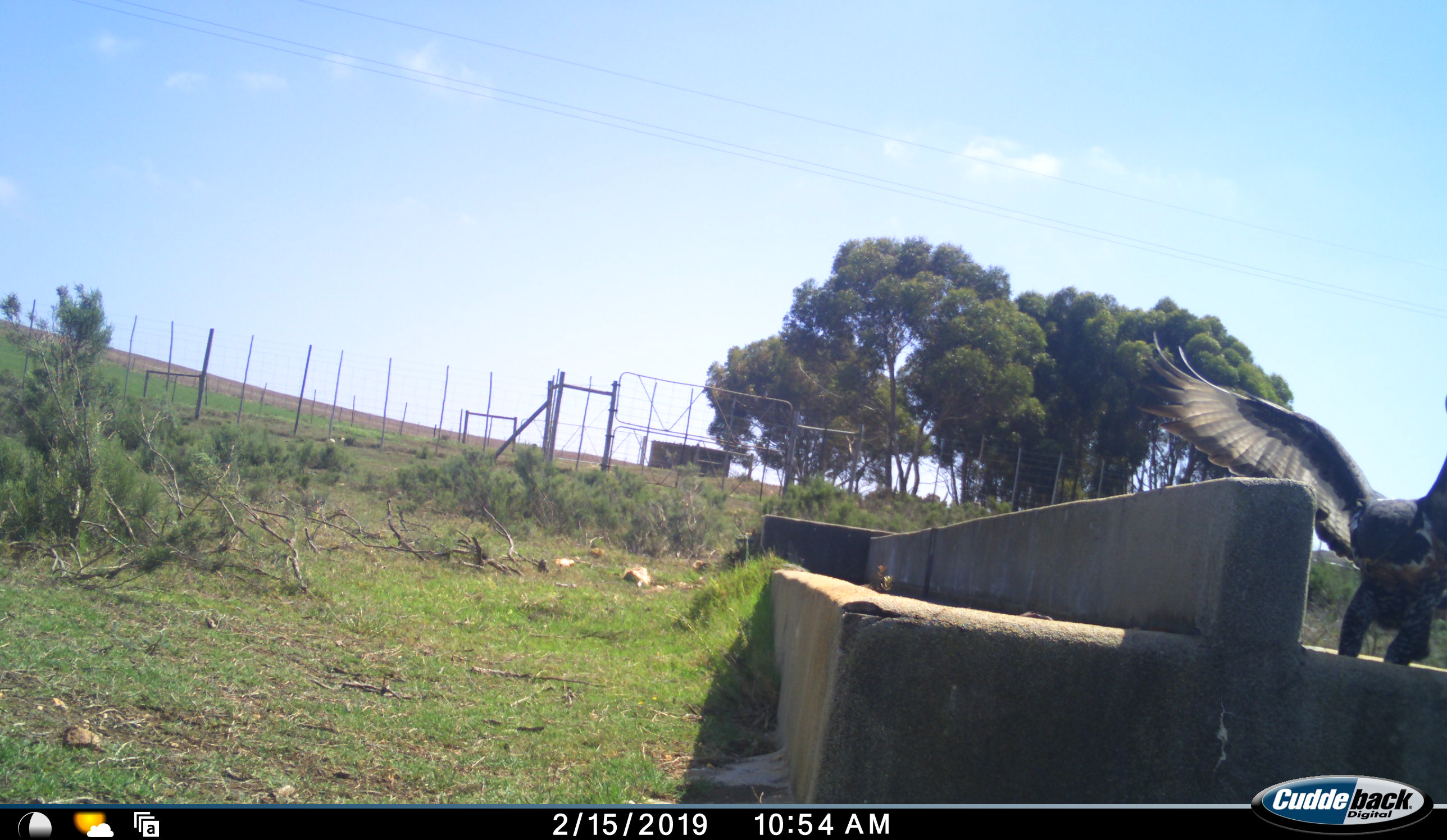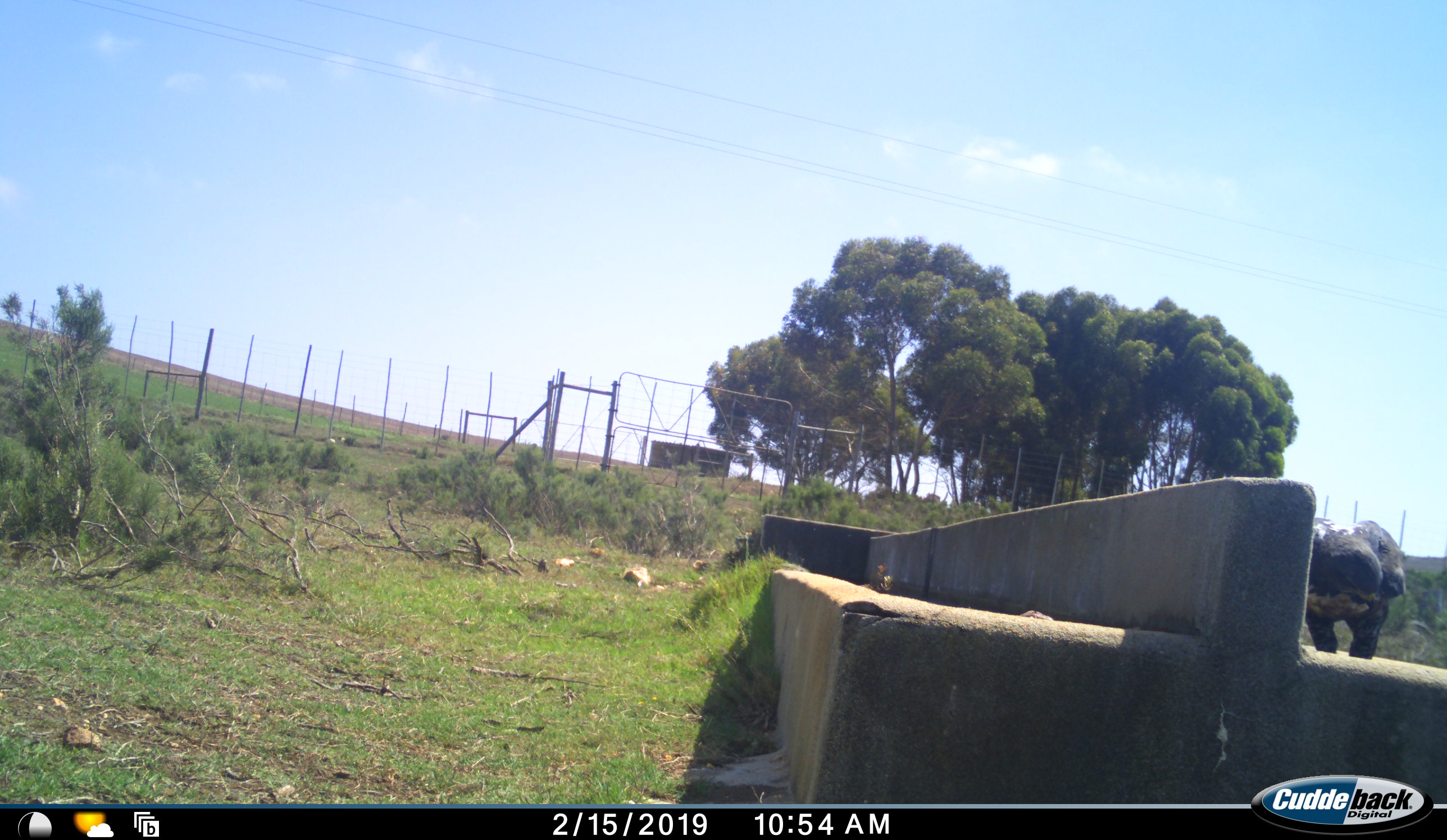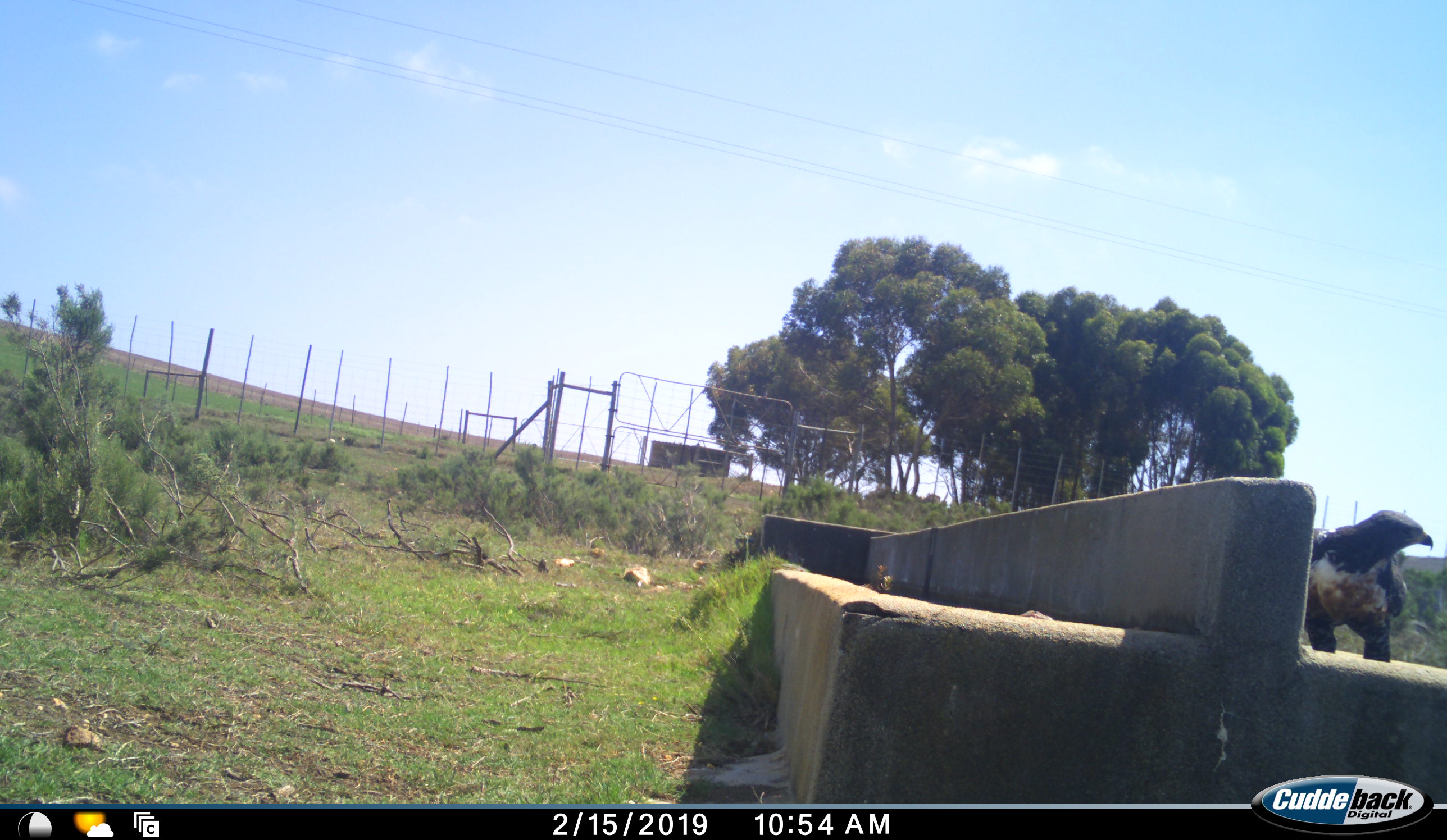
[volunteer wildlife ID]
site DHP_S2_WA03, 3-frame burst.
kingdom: Animalia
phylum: Chordata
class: Aves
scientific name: Aves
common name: bird of prey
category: birdofprey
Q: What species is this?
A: Birdofprey (bird of prey) (Aves).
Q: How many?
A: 1.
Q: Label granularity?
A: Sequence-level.